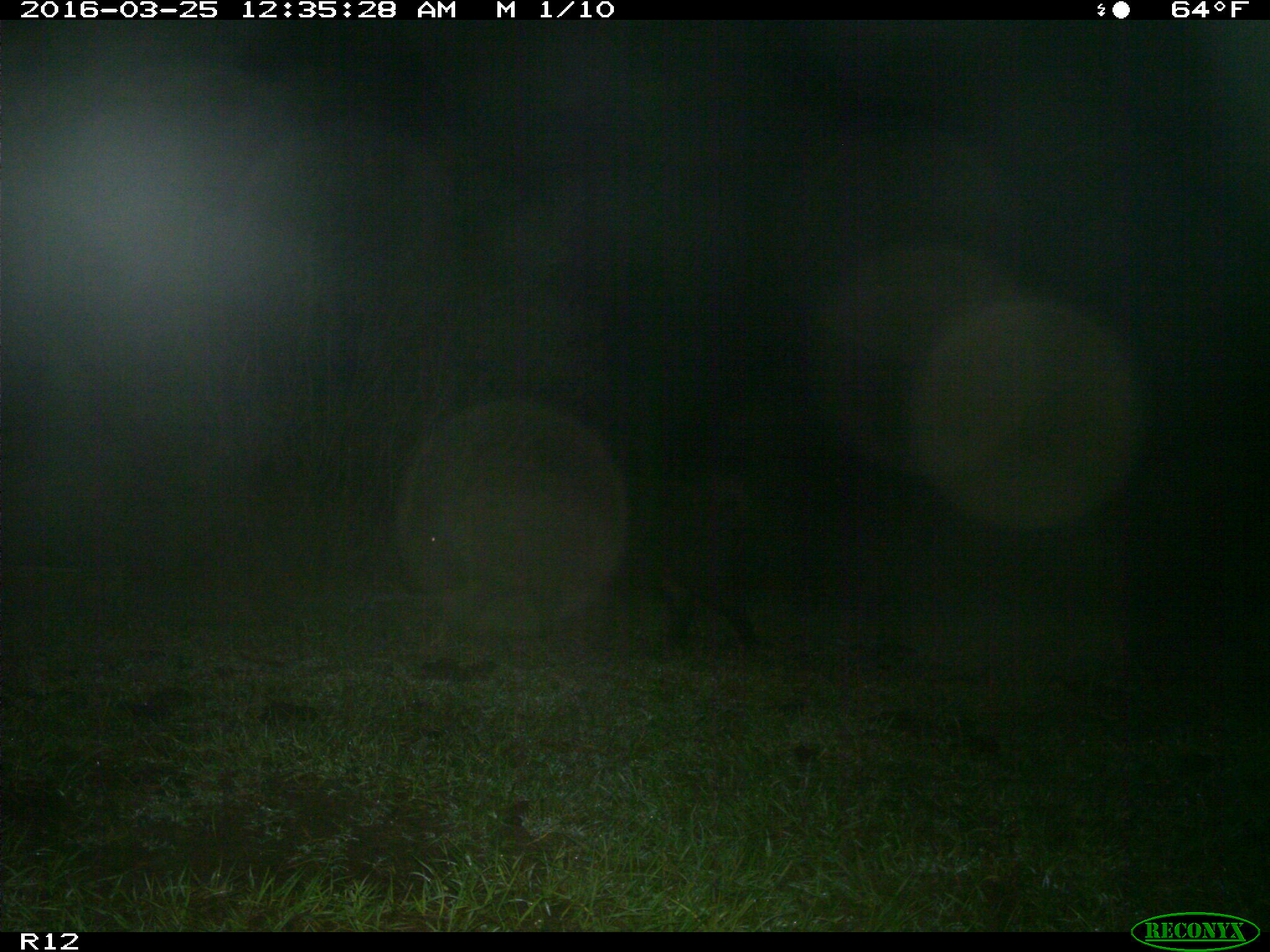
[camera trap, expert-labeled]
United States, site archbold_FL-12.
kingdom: Animalia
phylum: Chordata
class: Mammalia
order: Artiodactyla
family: Suidae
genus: Sus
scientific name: Sus scrofa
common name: wild boar